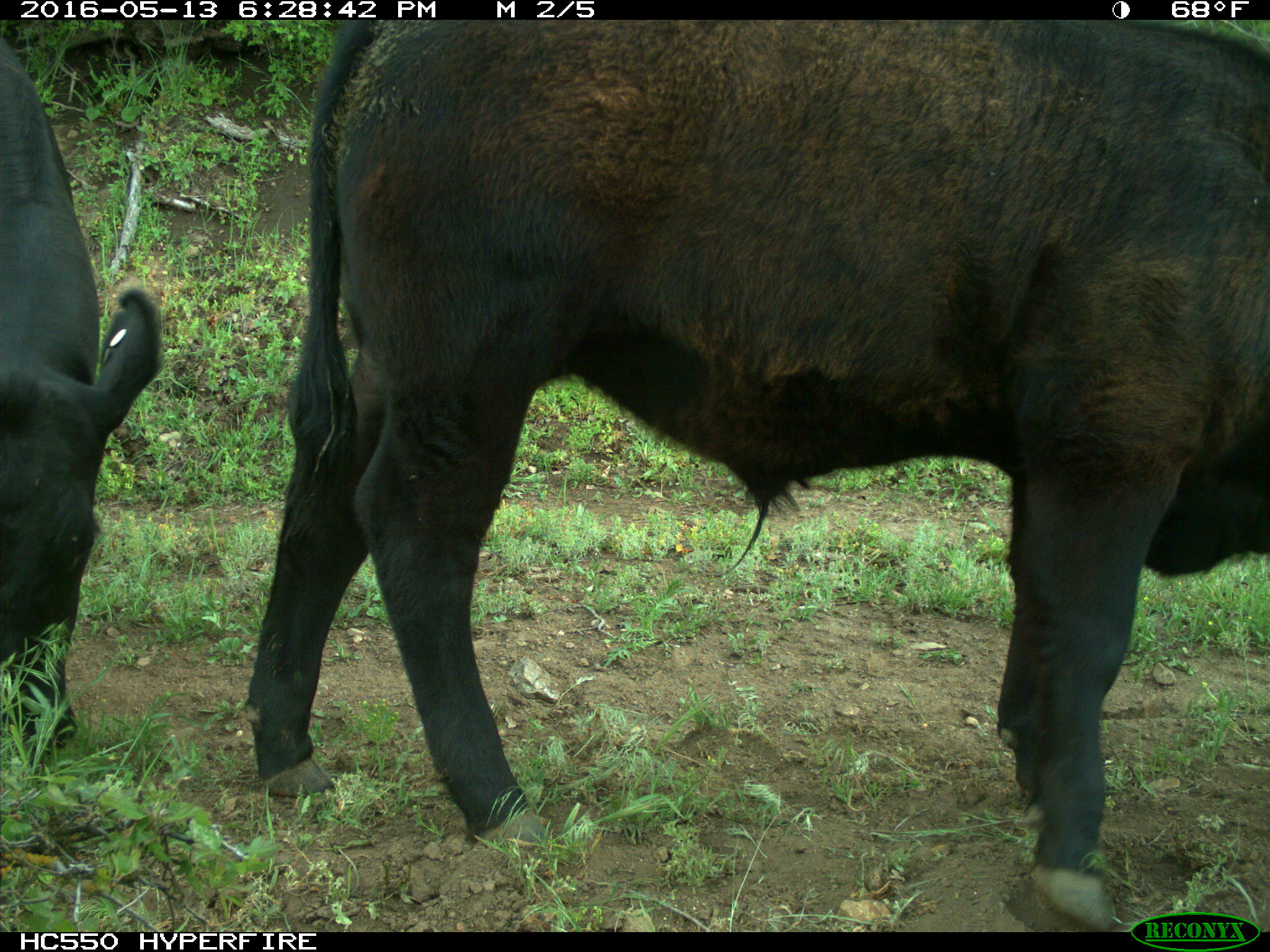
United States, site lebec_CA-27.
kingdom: Animalia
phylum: Chordata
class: Mammalia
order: Artiodactyla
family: Bovidae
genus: Bos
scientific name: Bos taurus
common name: domestic cow